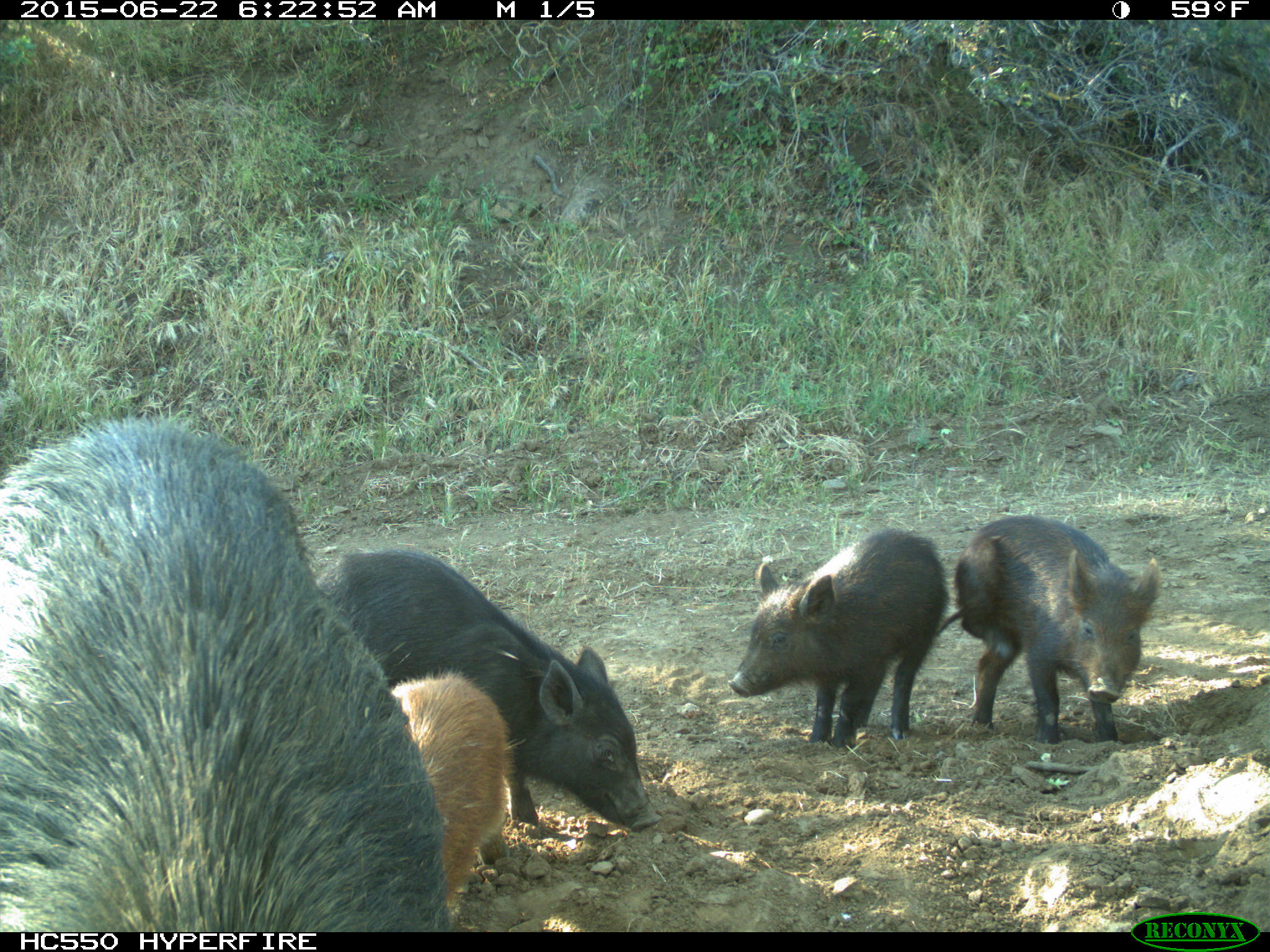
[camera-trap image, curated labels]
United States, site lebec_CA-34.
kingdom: Animalia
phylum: Chordata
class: Mammalia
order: Artiodactyla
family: Suidae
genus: Sus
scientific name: Sus scrofa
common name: wild boar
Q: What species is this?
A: Sus scrofa (wild boar).